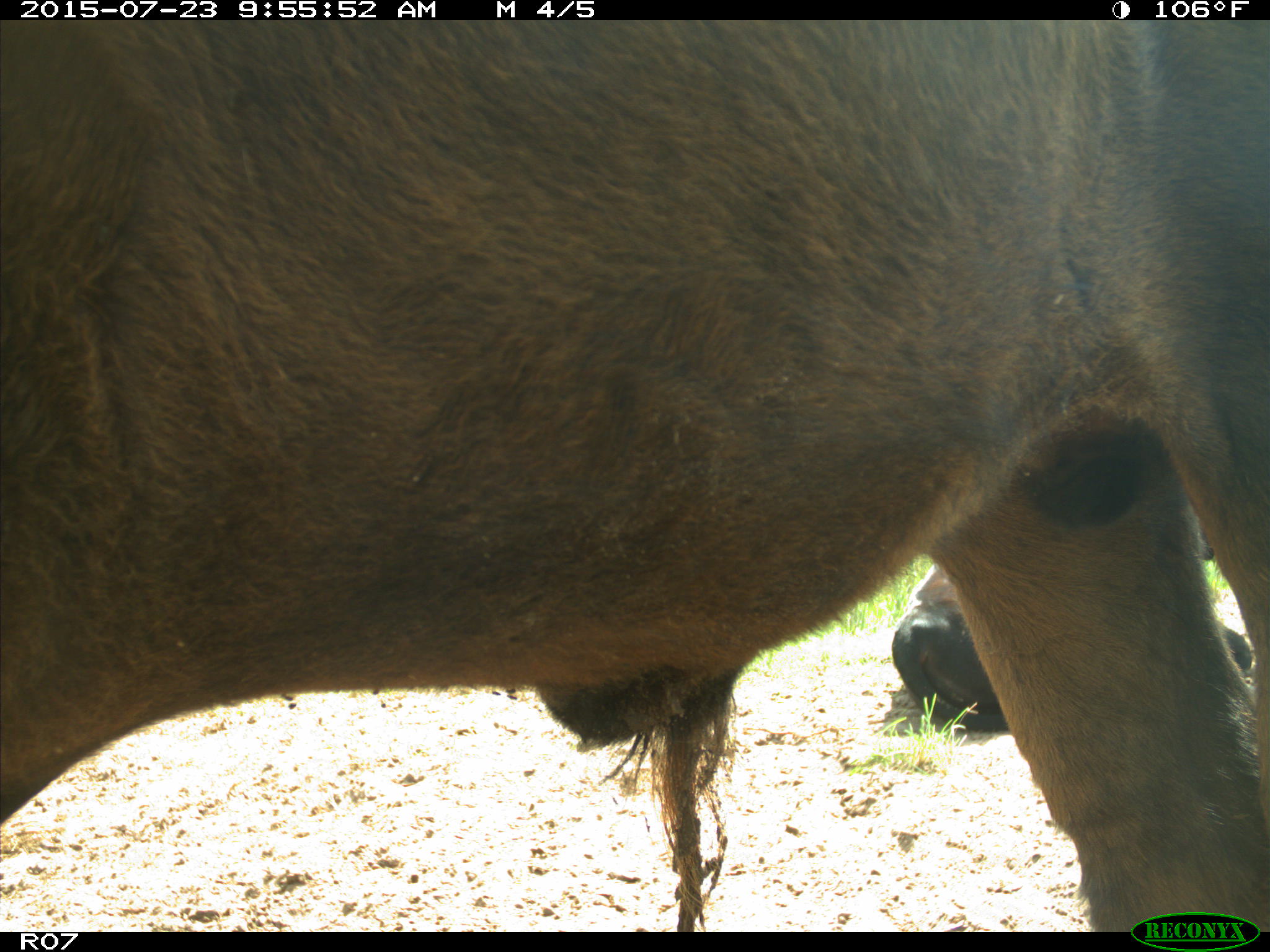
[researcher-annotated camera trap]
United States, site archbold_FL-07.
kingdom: Animalia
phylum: Chordata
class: Mammalia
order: Artiodactyla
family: Bovidae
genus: Bos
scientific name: Bos taurus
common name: domestic cow